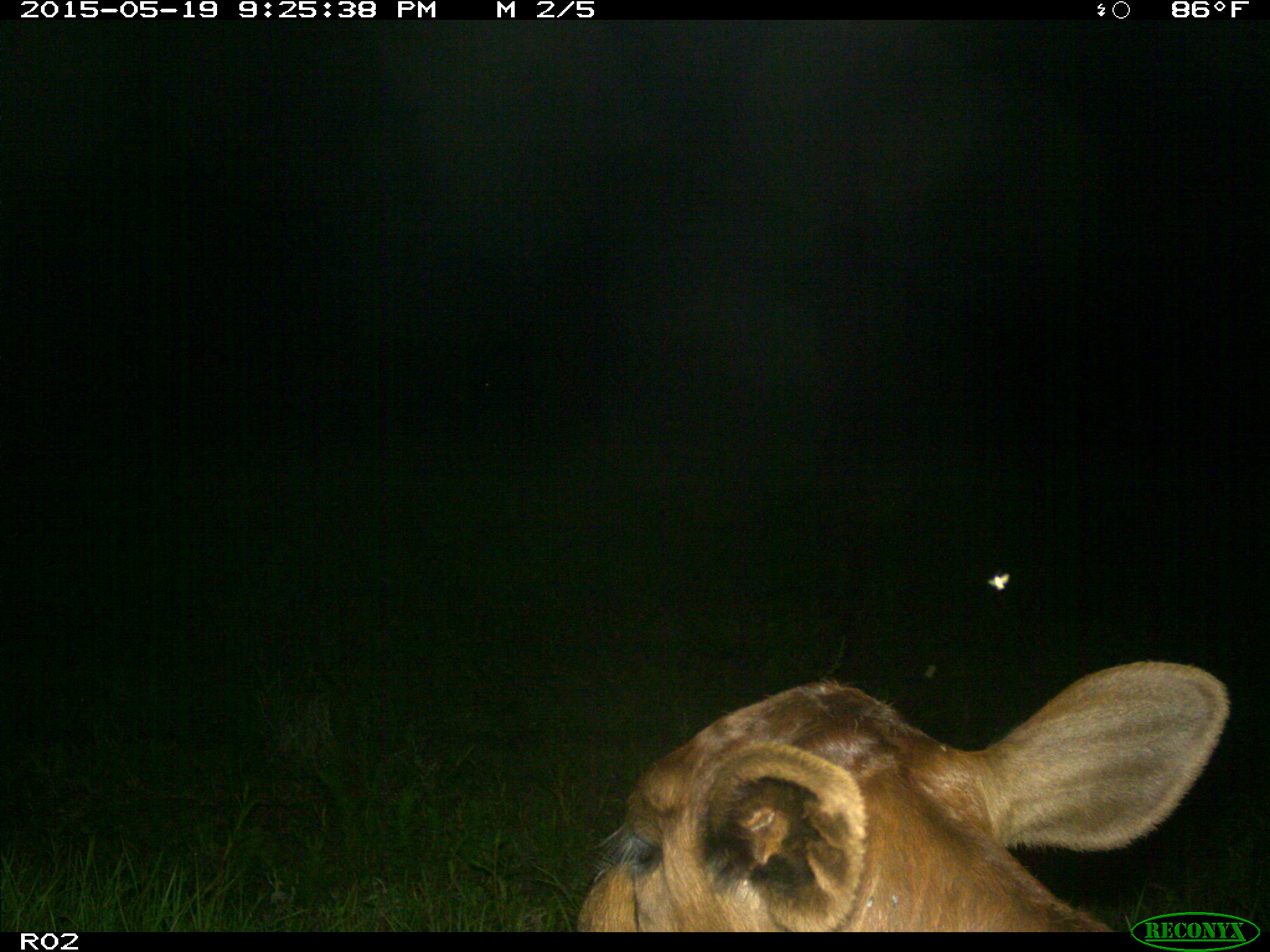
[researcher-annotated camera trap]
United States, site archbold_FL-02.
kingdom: Animalia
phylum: Chordata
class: Mammalia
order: Artiodactyla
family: Bovidae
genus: Bos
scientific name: Bos taurus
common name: domestic cow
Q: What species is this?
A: Bos taurus (domestic cow).